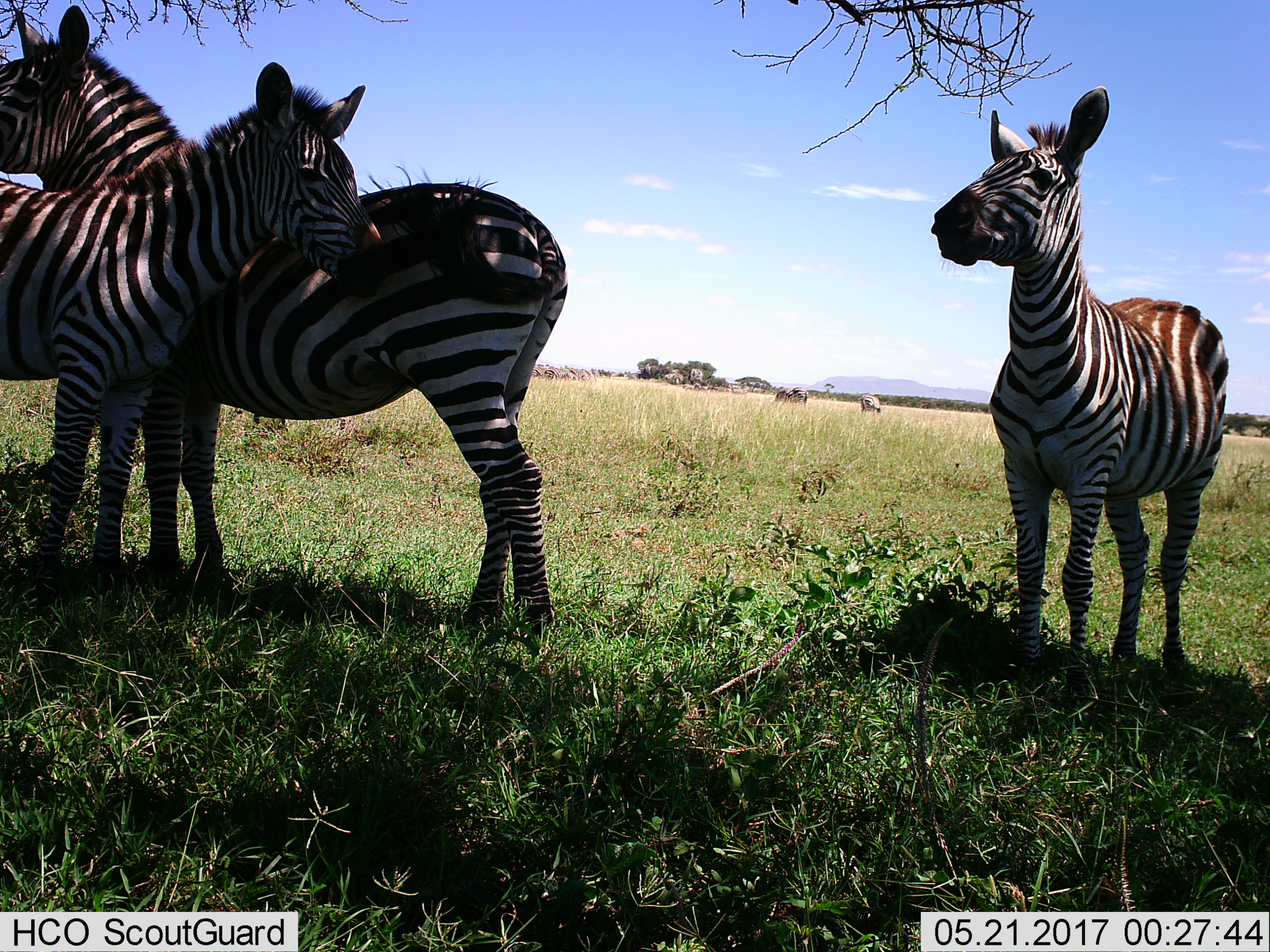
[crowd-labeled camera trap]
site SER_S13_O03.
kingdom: Animalia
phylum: Chordata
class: Mammalia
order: Perissodactyla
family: Equidae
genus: Equus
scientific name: Equus quagga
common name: plains zebra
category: zebraplains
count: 5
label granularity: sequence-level